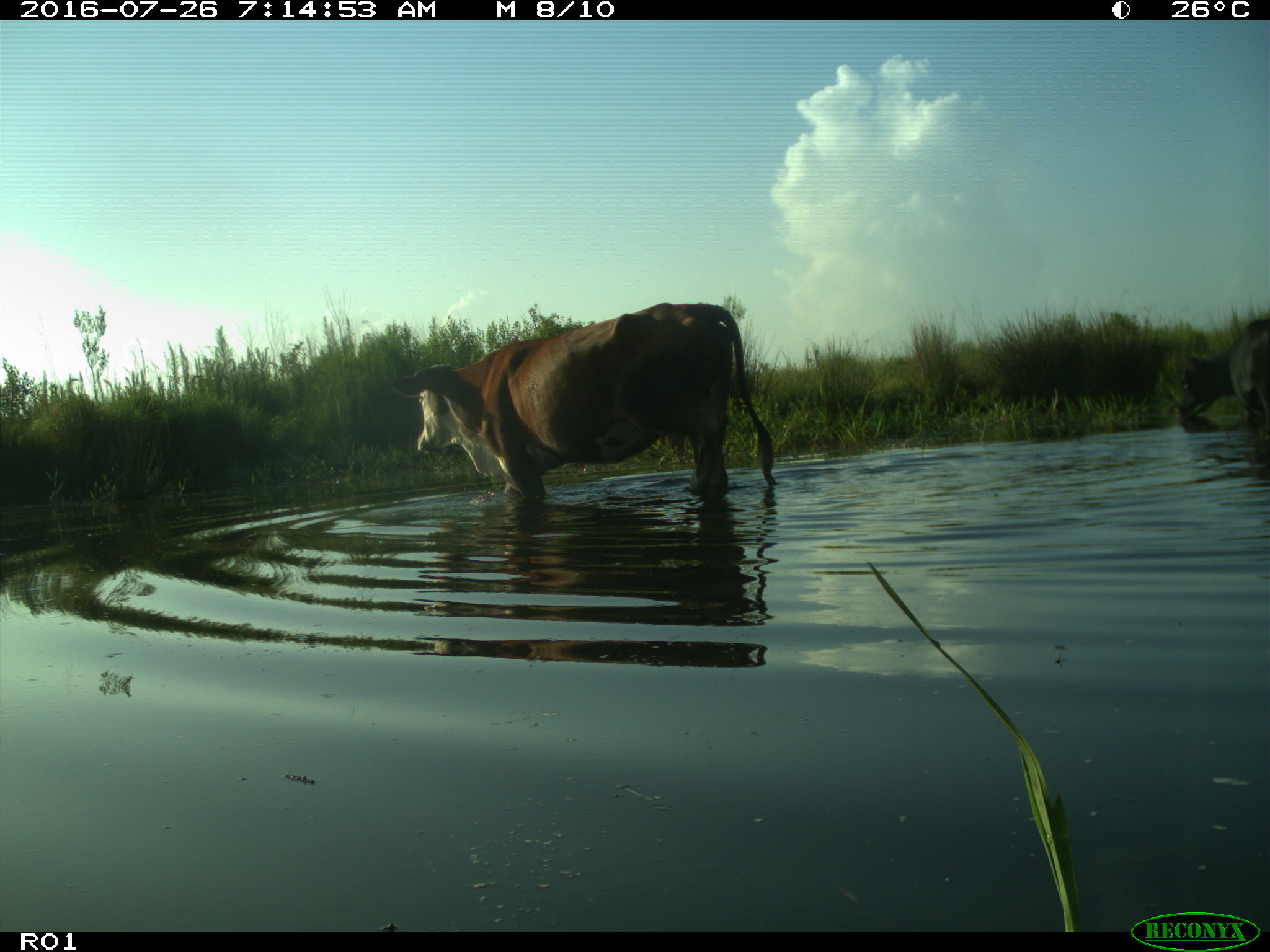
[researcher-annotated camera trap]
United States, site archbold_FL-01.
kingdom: Animalia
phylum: Chordata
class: Mammalia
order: Artiodactyla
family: Bovidae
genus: Bos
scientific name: Bos taurus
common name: domestic cow